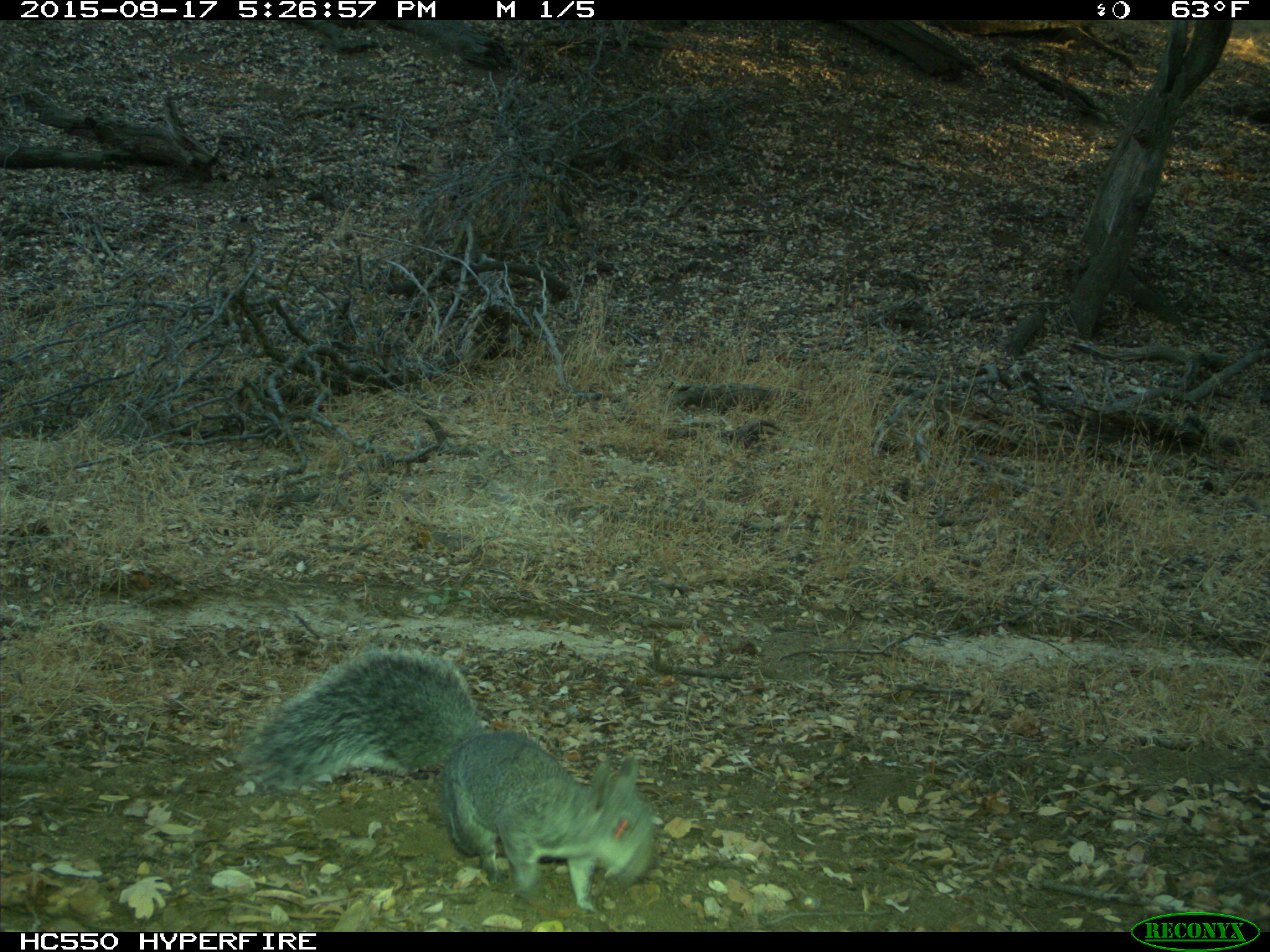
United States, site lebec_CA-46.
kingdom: Animalia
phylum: Chordata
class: Mammalia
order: Rodentia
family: Sciuridae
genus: Sciurus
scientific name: Sciurus carolinensis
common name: eastern gray squirrel